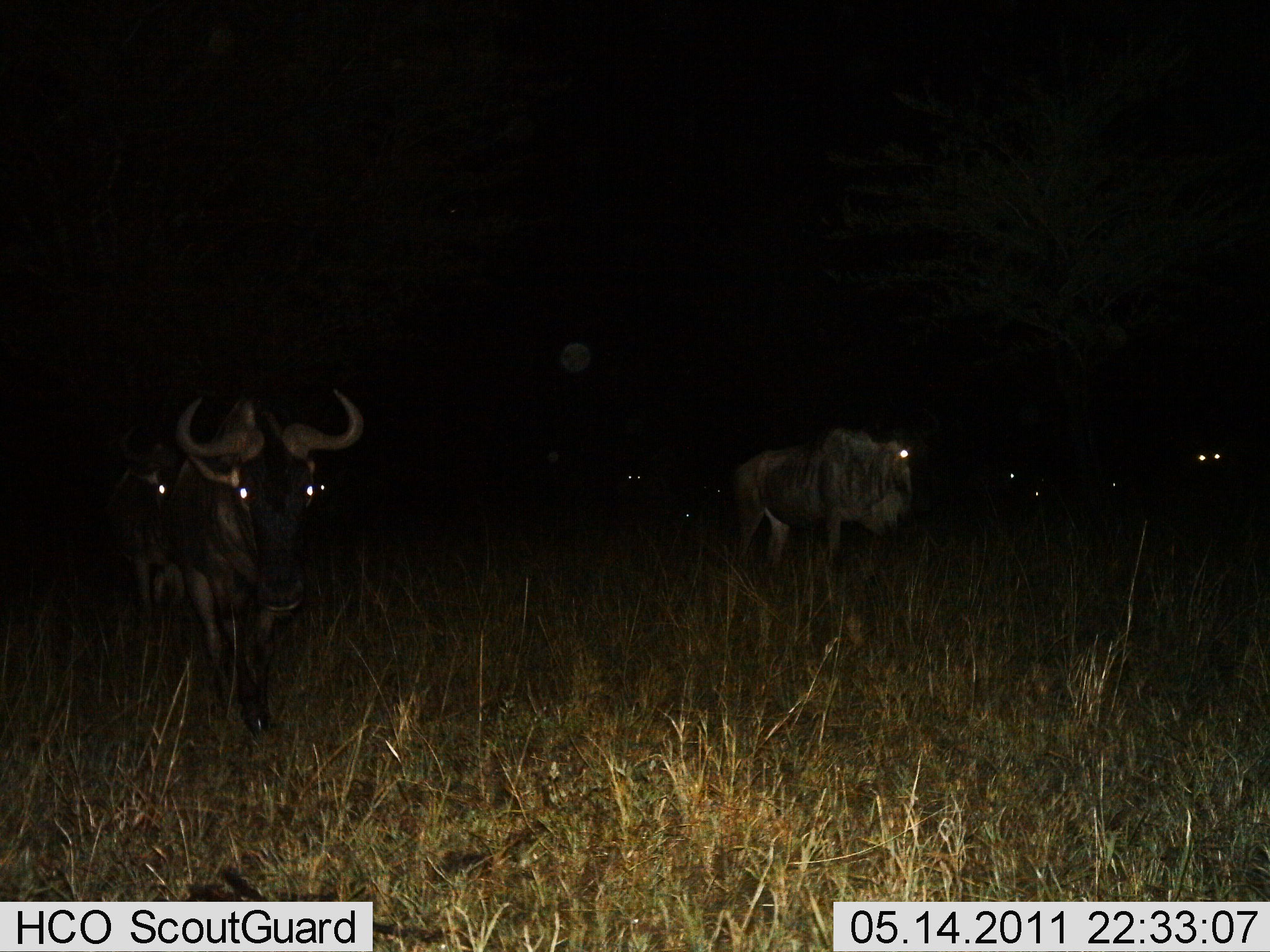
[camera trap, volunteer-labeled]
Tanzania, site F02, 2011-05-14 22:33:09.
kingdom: Animalia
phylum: Chordata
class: Mammalia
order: Artiodactyla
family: Bovidae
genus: Connochaetes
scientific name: Connochaetes taurinus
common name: blue wildebeest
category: wildebeest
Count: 6.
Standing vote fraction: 54%.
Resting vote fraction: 8%.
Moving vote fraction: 38%.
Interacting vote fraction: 0%.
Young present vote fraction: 0%.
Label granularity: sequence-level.